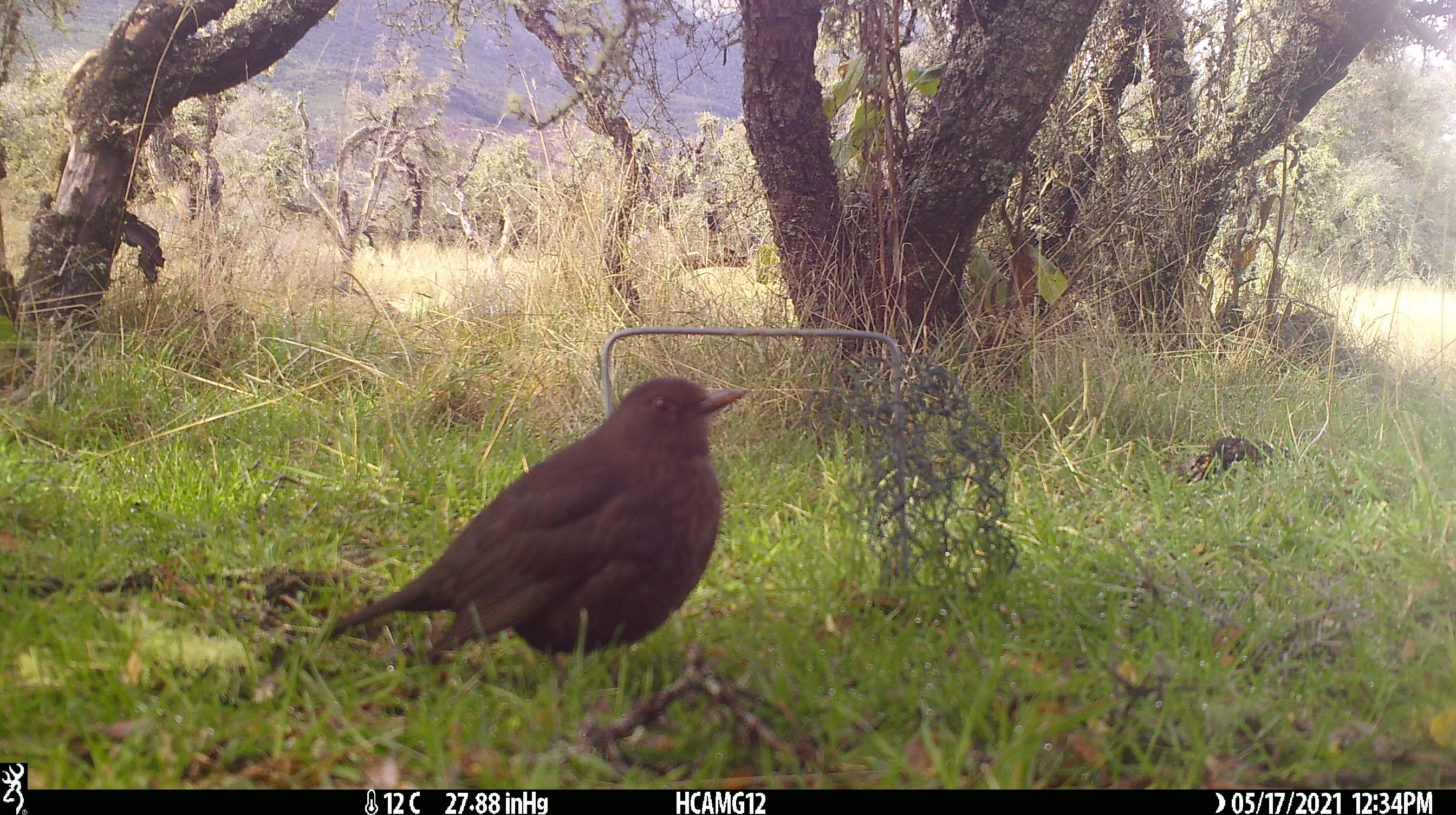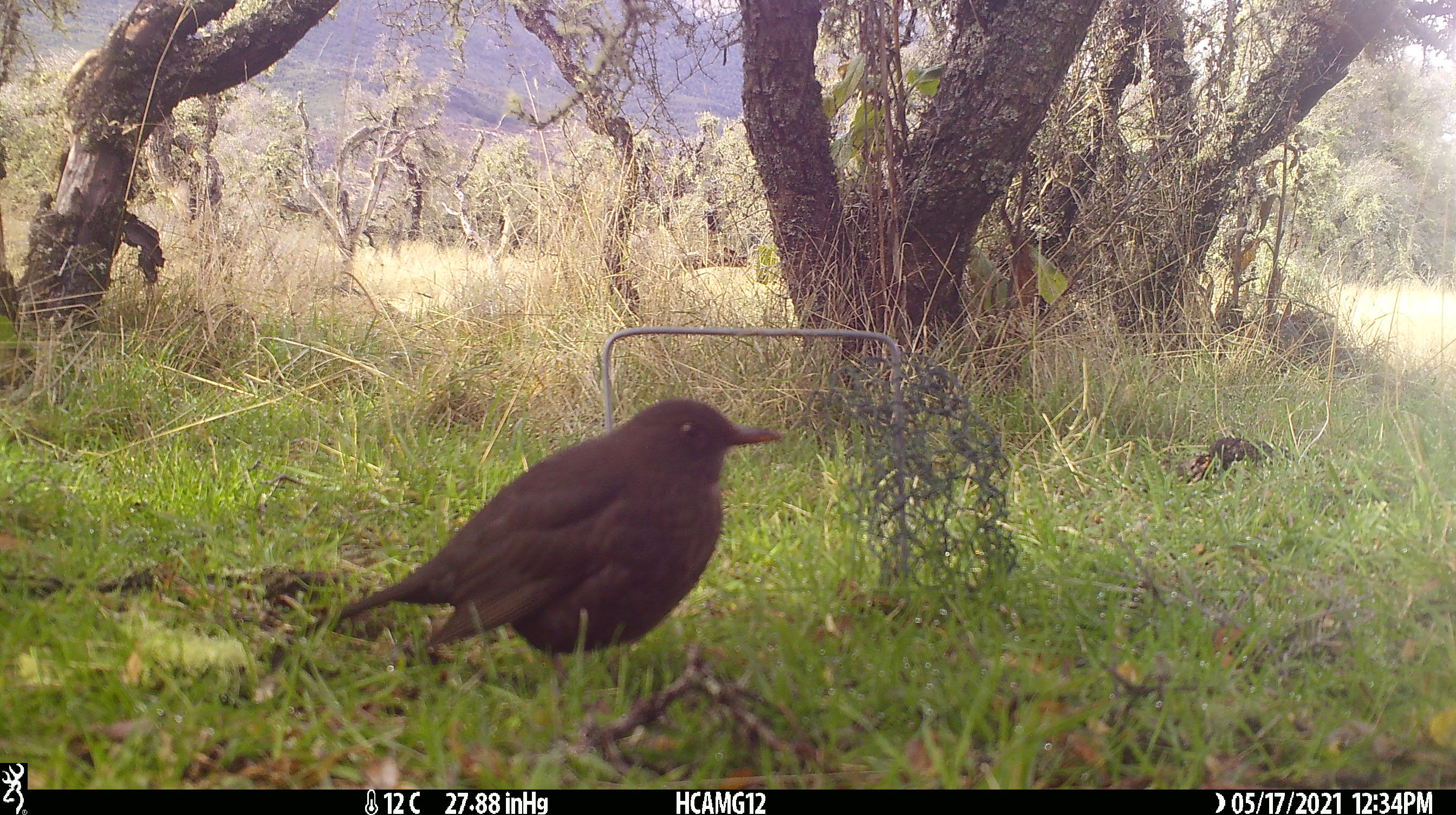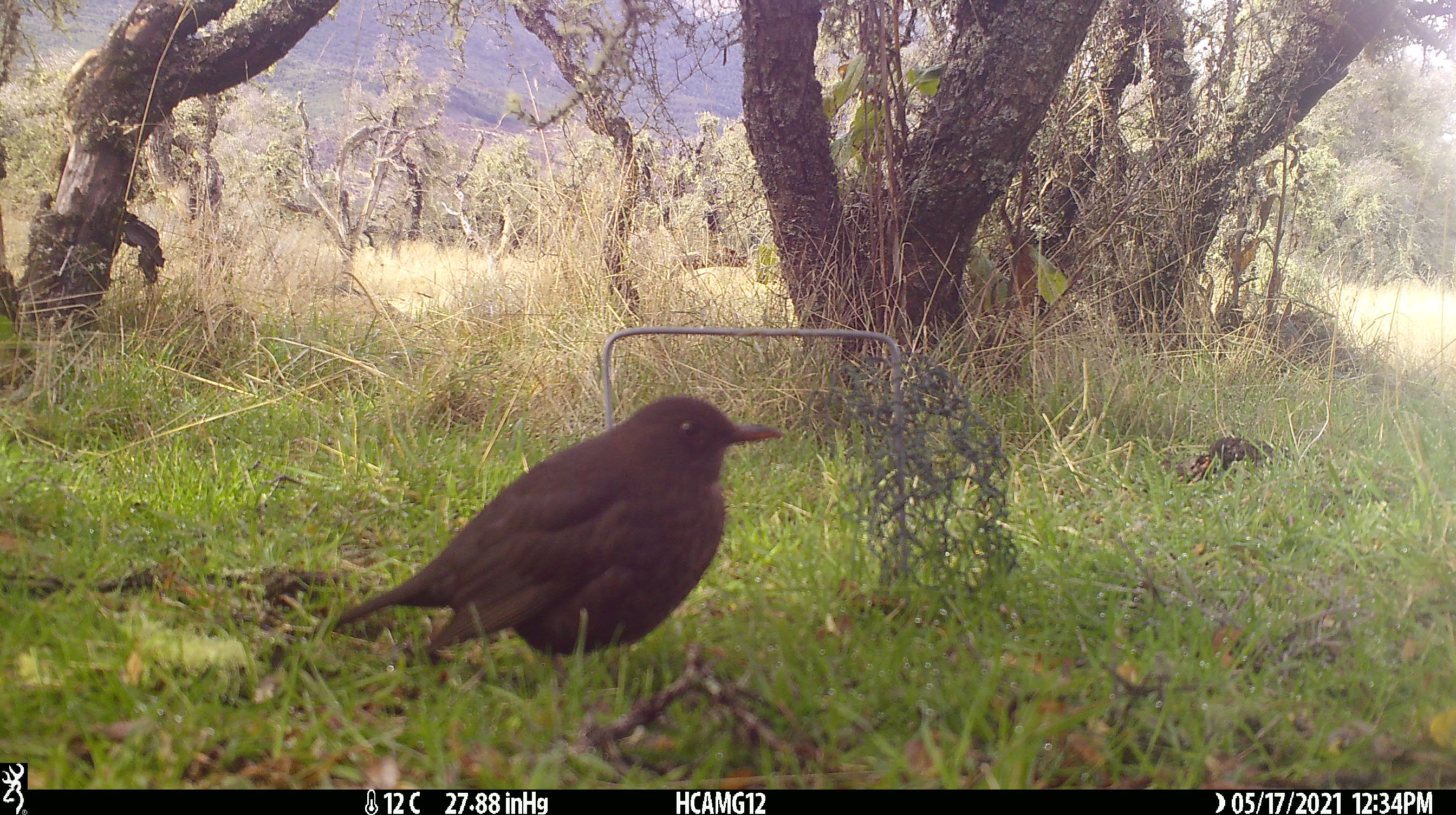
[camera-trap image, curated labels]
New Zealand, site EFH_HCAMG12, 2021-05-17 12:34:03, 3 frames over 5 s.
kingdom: Animalia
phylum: Chordata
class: Aves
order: Passeriformes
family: Turdidae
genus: Turdus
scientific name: Turdus merula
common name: eurasian blackbird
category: blackbird